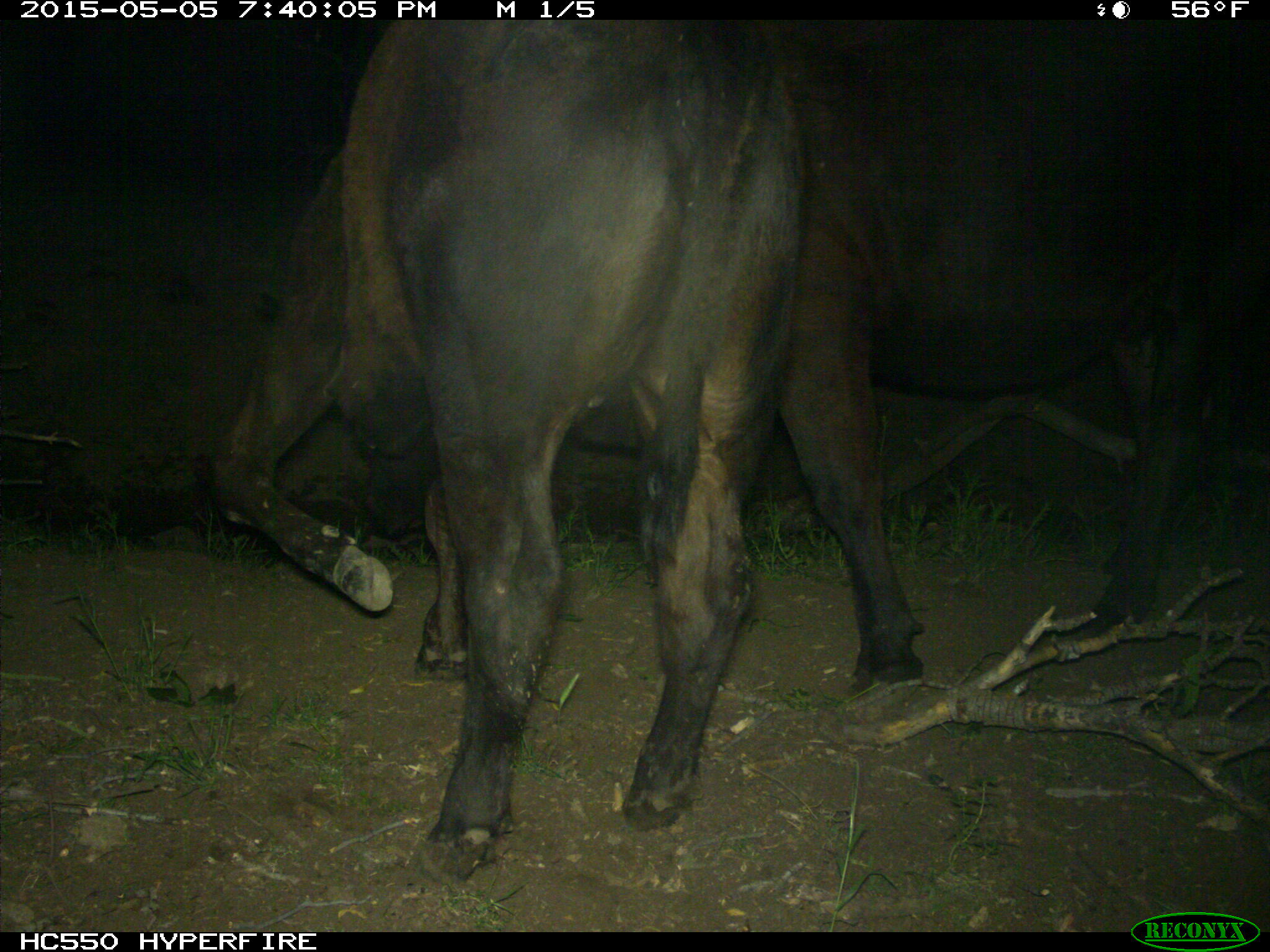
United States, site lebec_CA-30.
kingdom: Animalia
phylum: Chordata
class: Mammalia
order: Artiodactyla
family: Bovidae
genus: Bos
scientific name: Bos taurus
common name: domestic cow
Bos taurus (domestic cow).